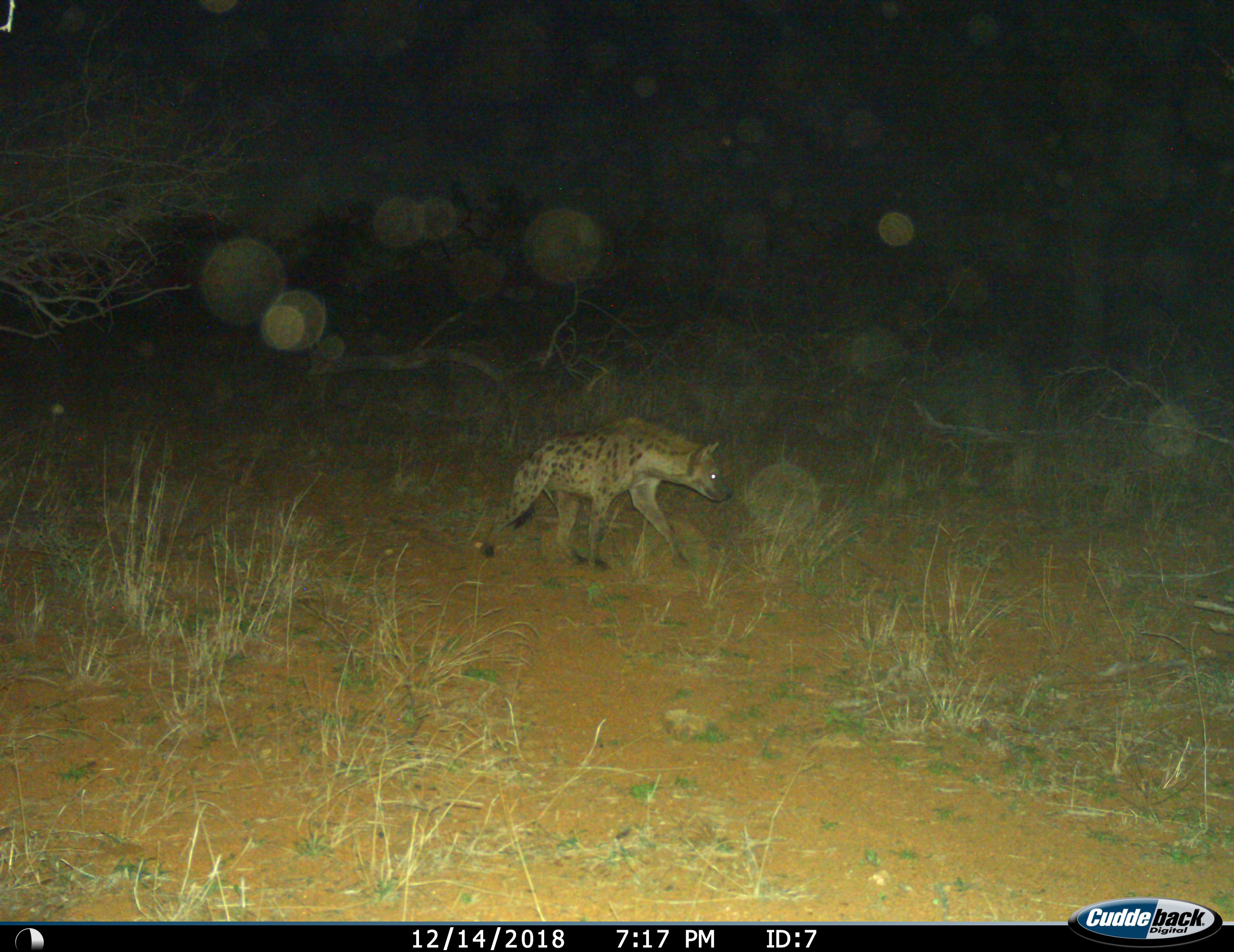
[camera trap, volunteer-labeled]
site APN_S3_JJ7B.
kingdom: Animalia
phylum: Chordata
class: Mammalia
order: Carnivora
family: Hyaenidae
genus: Crocuta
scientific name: Crocuta crocuta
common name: spotted hyena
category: hyenaspotted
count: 1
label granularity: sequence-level